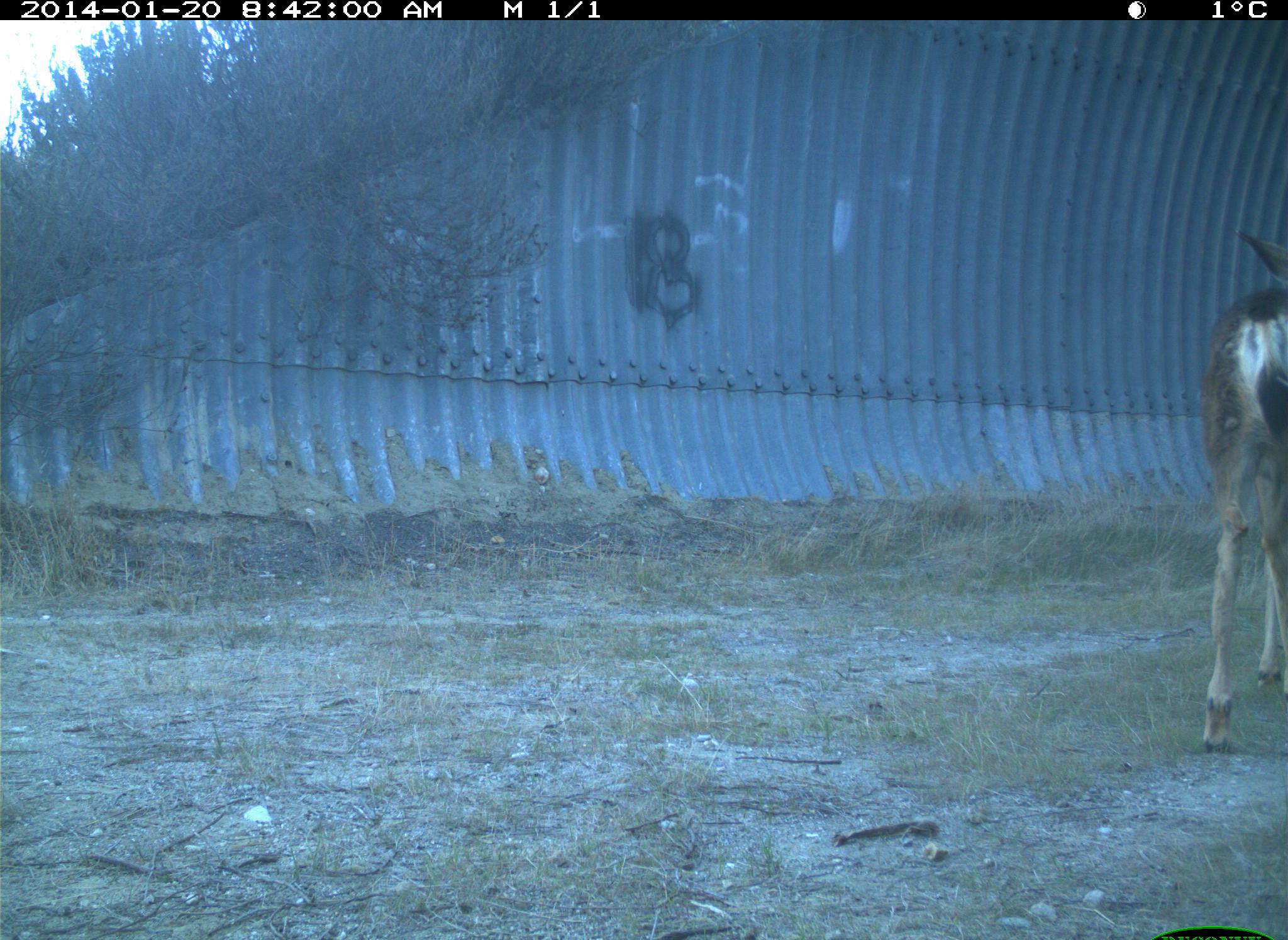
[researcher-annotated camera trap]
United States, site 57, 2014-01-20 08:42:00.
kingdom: Animalia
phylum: Chordata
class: Mammalia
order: Artiodactyla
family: Cervidae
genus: Odocoileus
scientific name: Odocoileus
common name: deer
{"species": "deer (Odocoileus)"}